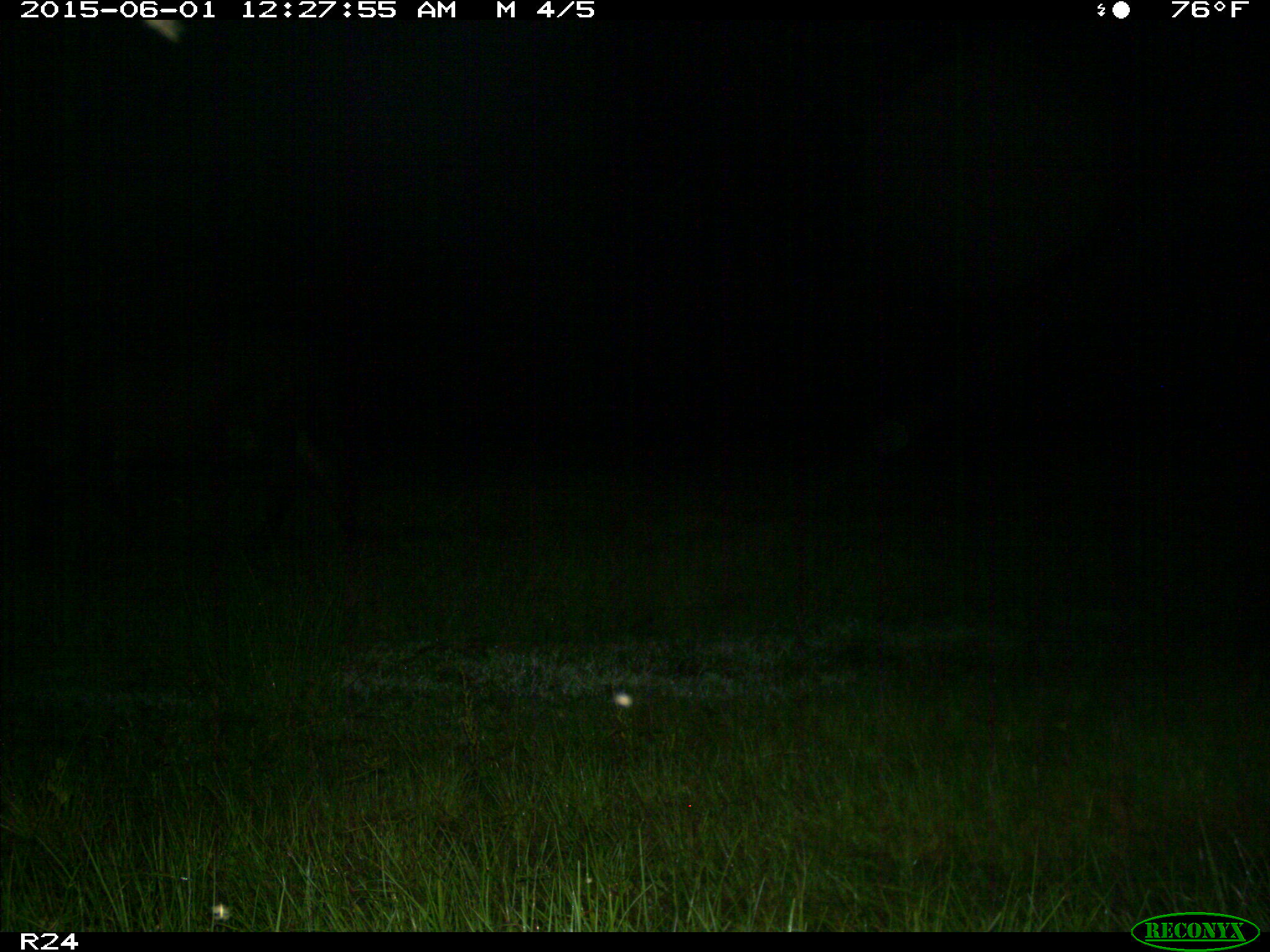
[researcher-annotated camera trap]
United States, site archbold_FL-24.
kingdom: Animalia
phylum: Chordata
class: Mammalia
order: Artiodactyla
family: Bovidae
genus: Bos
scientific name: Bos taurus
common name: domestic cow